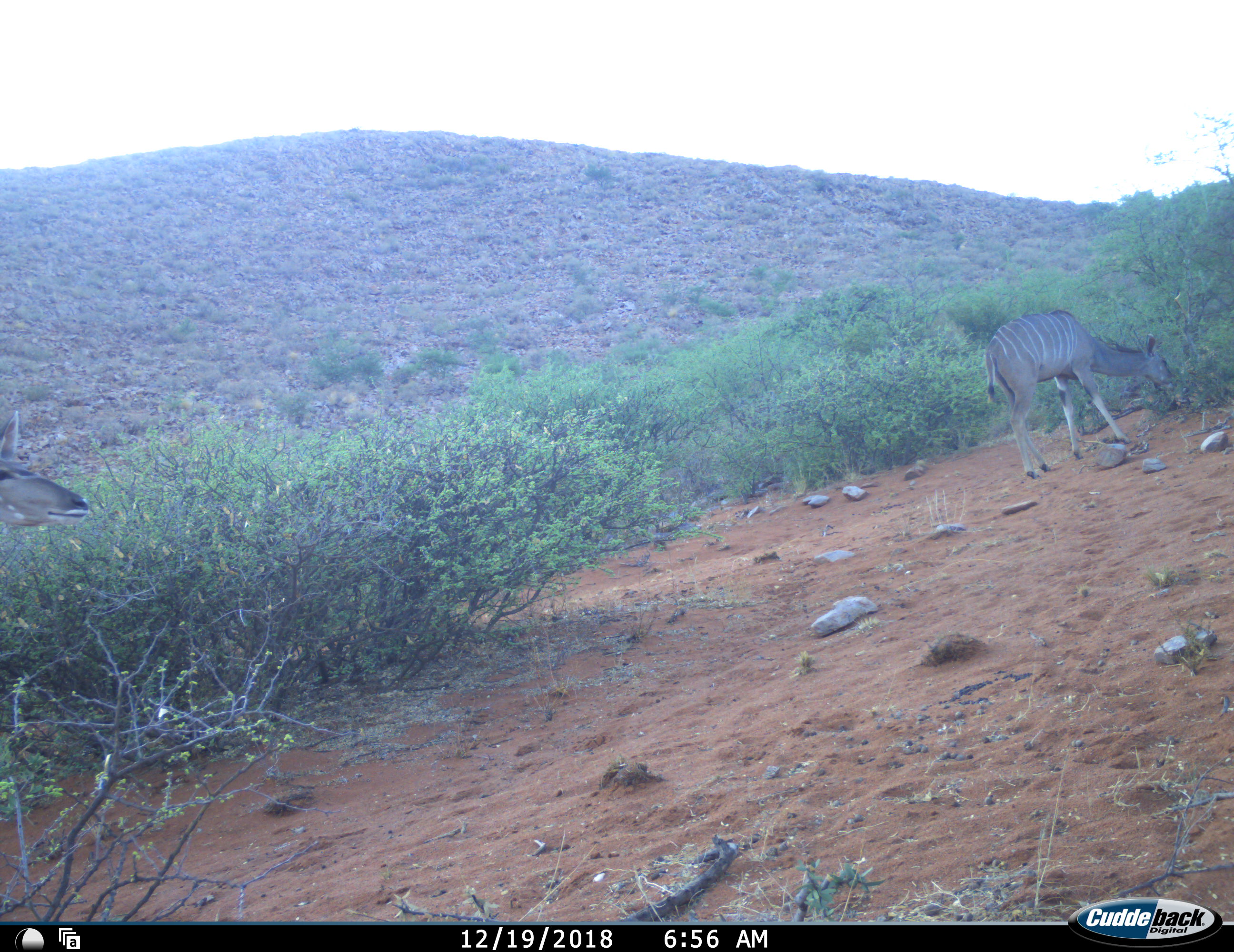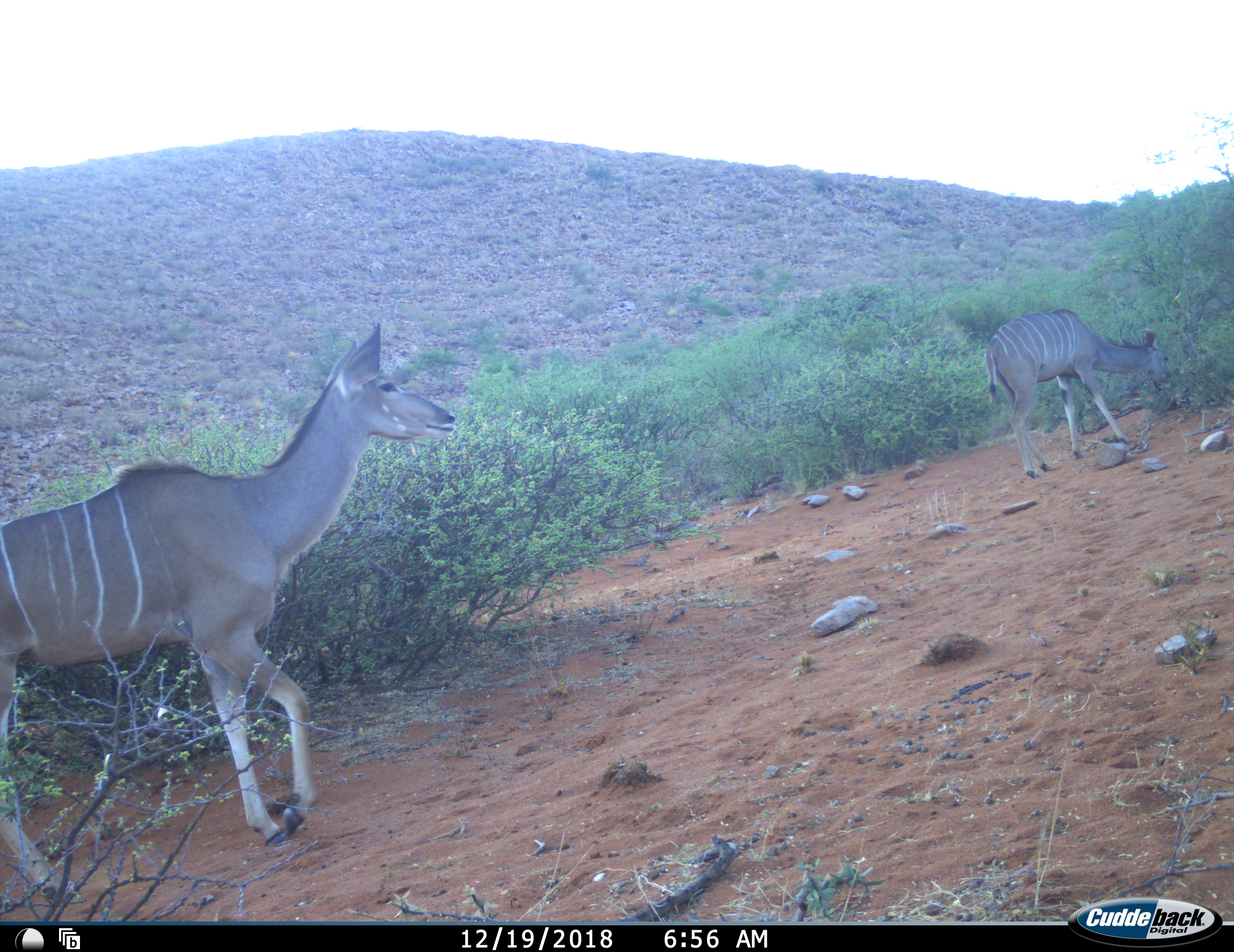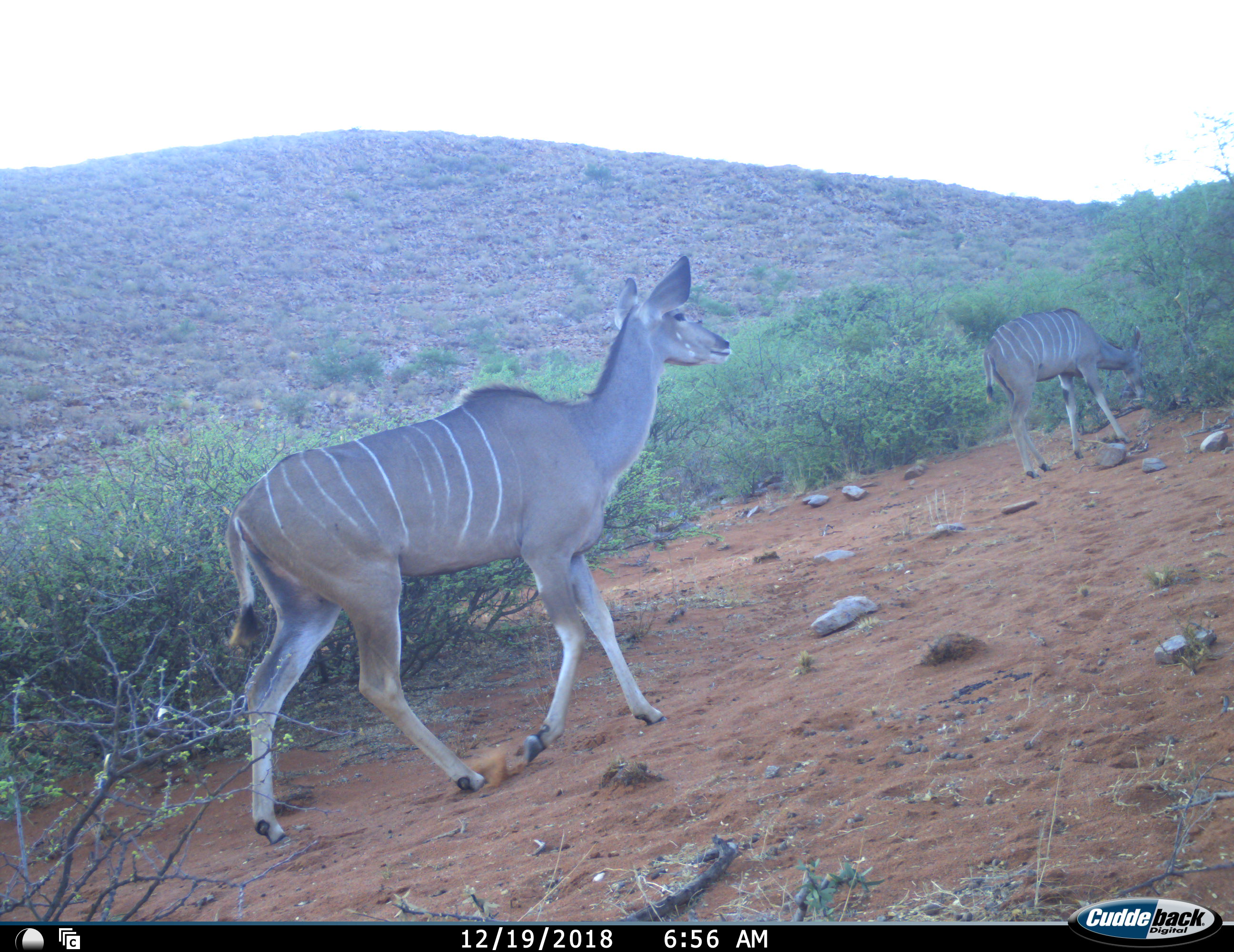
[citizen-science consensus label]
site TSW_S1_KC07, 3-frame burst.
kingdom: Animalia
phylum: Chordata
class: Mammalia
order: Artiodactyla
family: Bovidae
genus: Tragelaphus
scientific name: Tragelaphus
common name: kudu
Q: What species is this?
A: Kudu (Tragelaphus).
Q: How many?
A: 2.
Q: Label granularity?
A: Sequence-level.